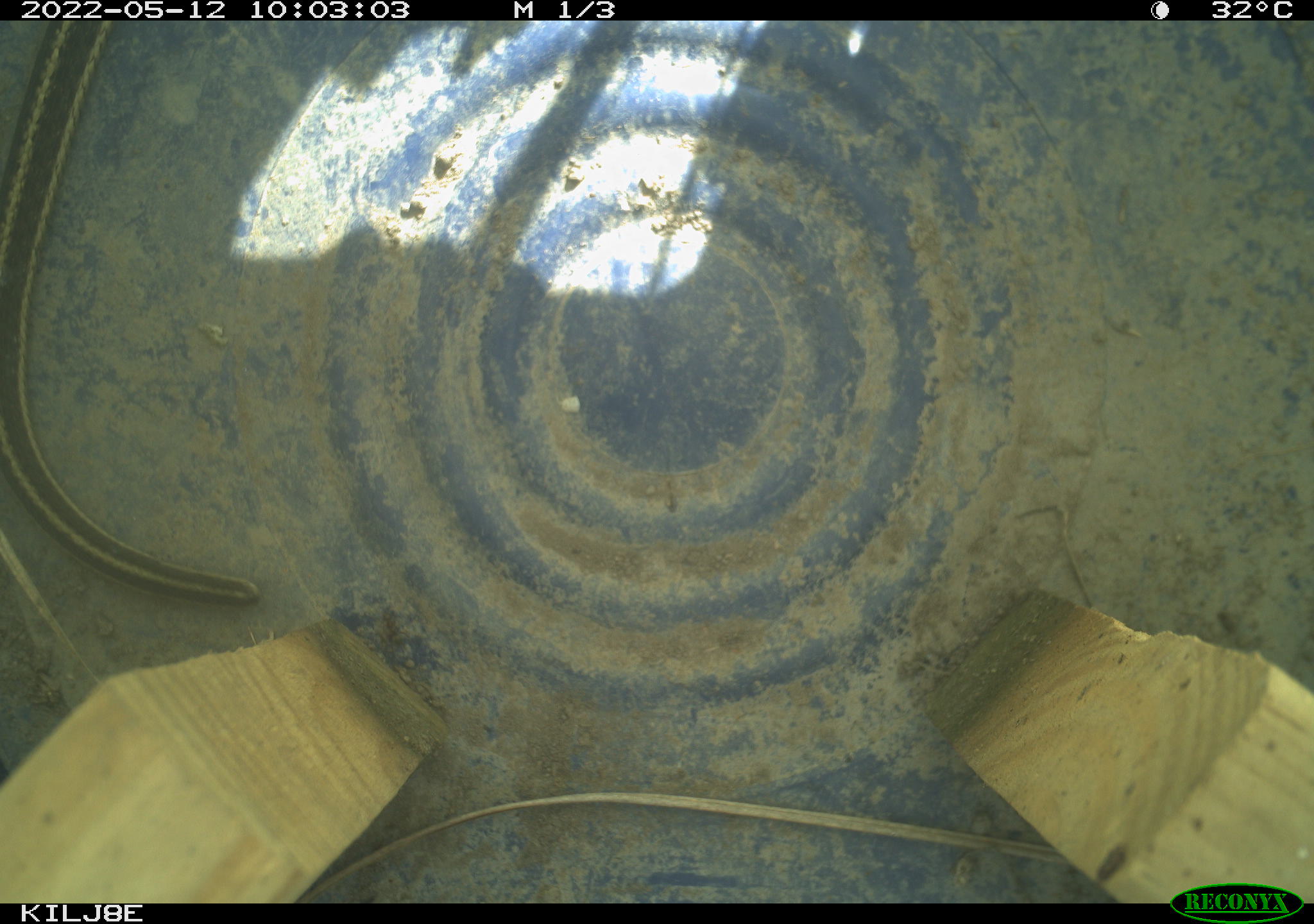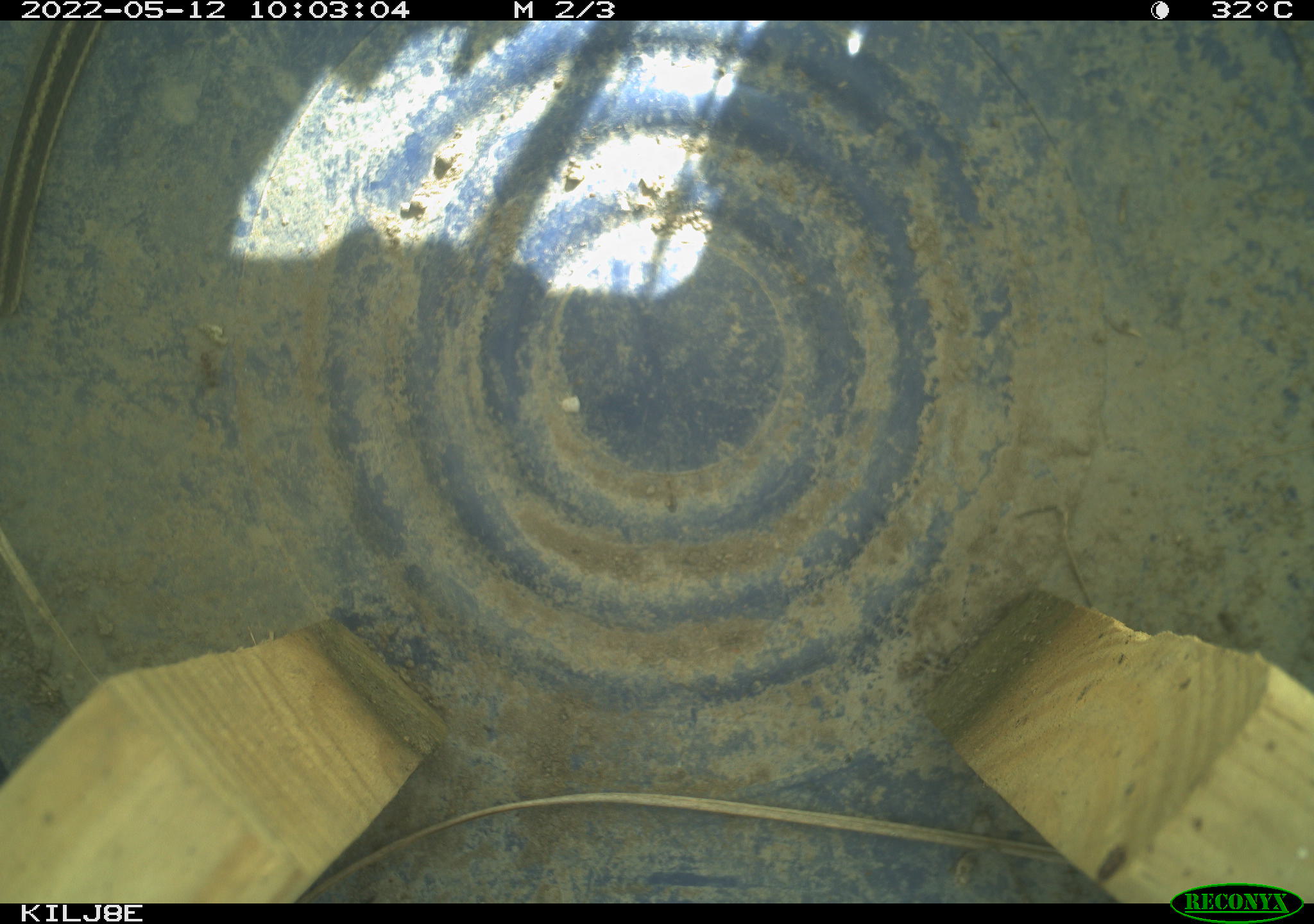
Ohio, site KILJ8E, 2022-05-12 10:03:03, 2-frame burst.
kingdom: Animalia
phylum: Chordata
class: Reptilia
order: Squamata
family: Colubridae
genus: Thamnophis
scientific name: Thamnophis sirtalis sirtalis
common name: eastern gartersnake